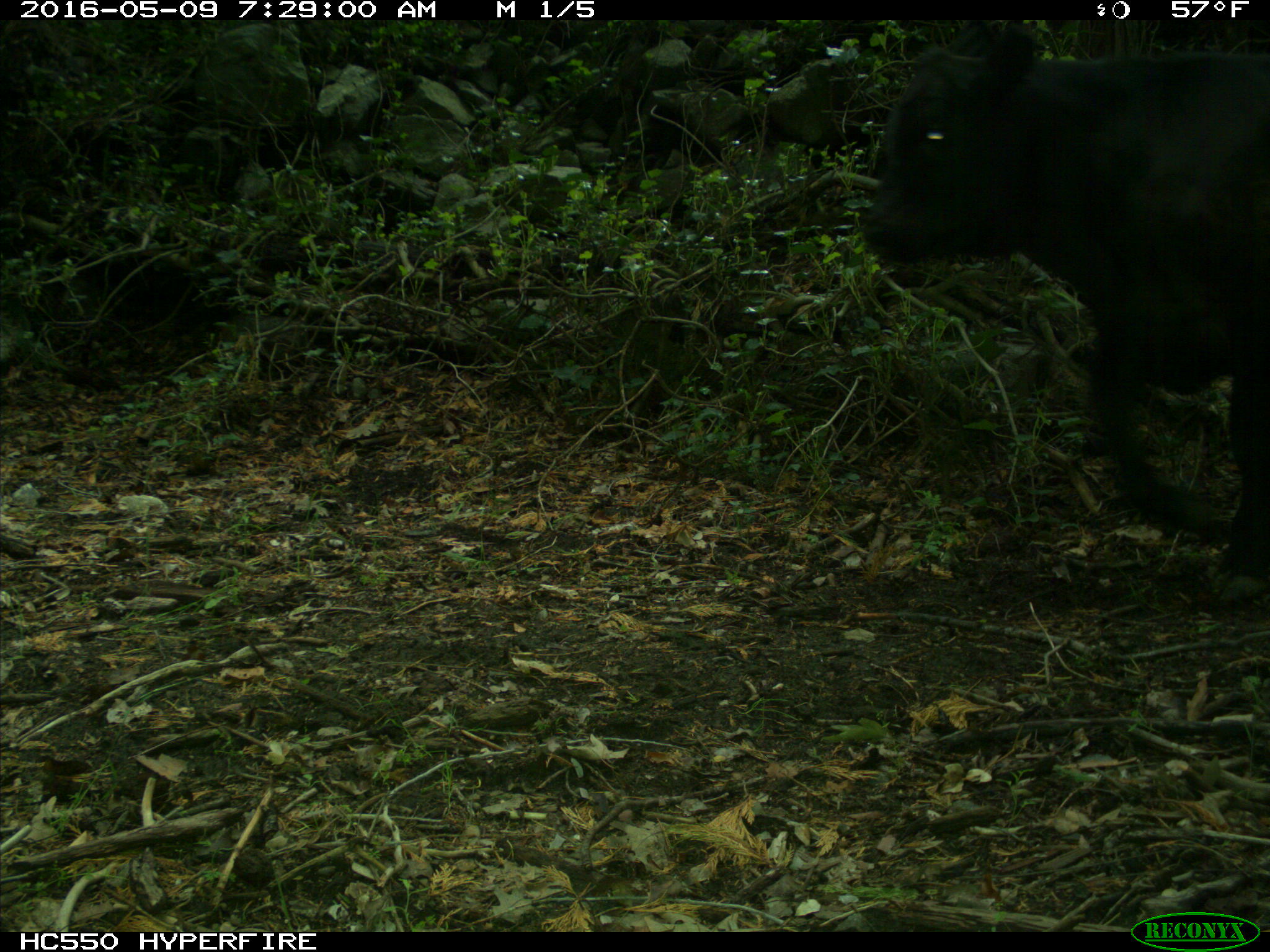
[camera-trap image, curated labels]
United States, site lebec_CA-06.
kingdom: Animalia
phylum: Chordata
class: Mammalia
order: Artiodactyla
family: Bovidae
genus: Bos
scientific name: Bos taurus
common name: domestic cow